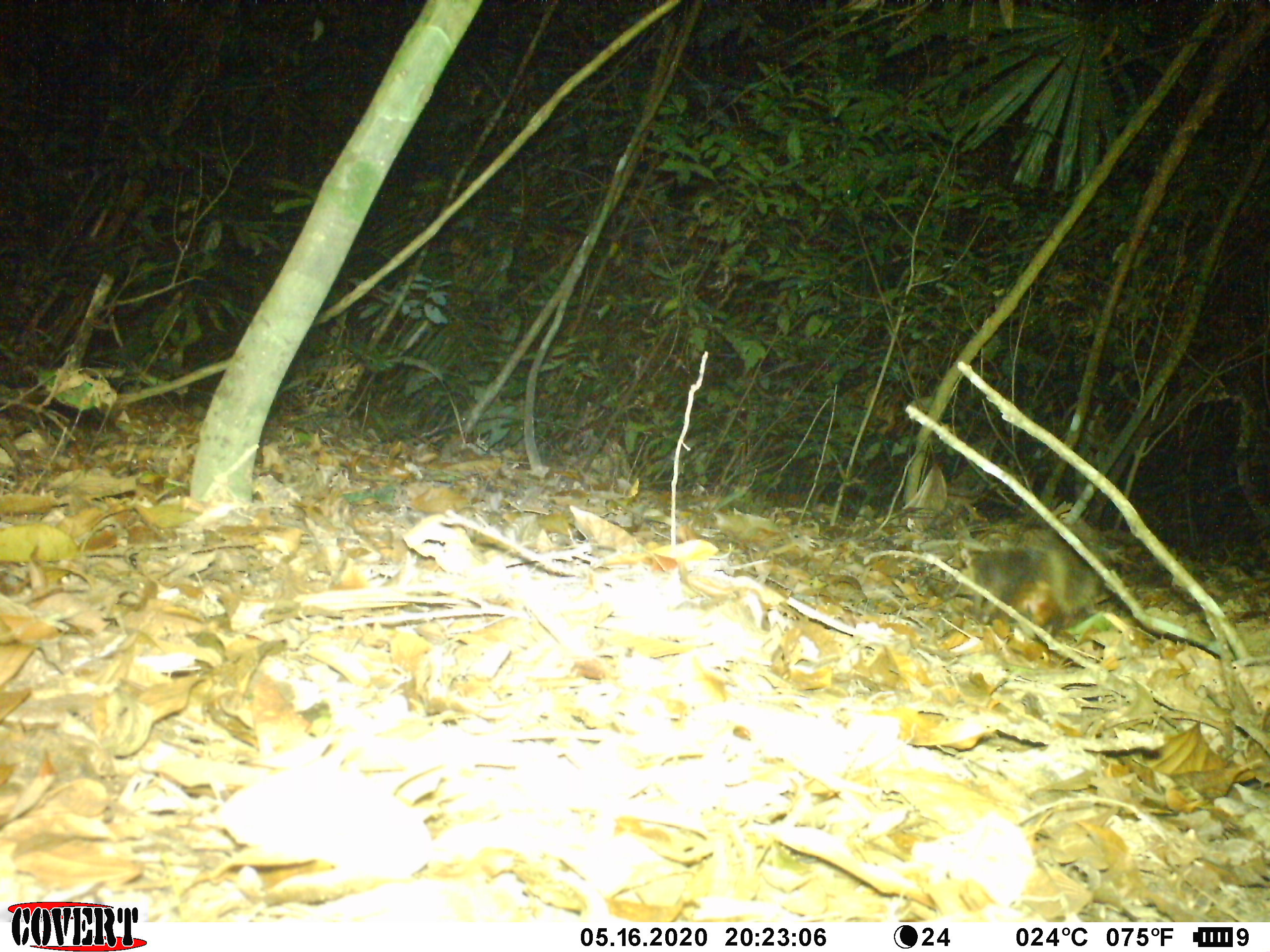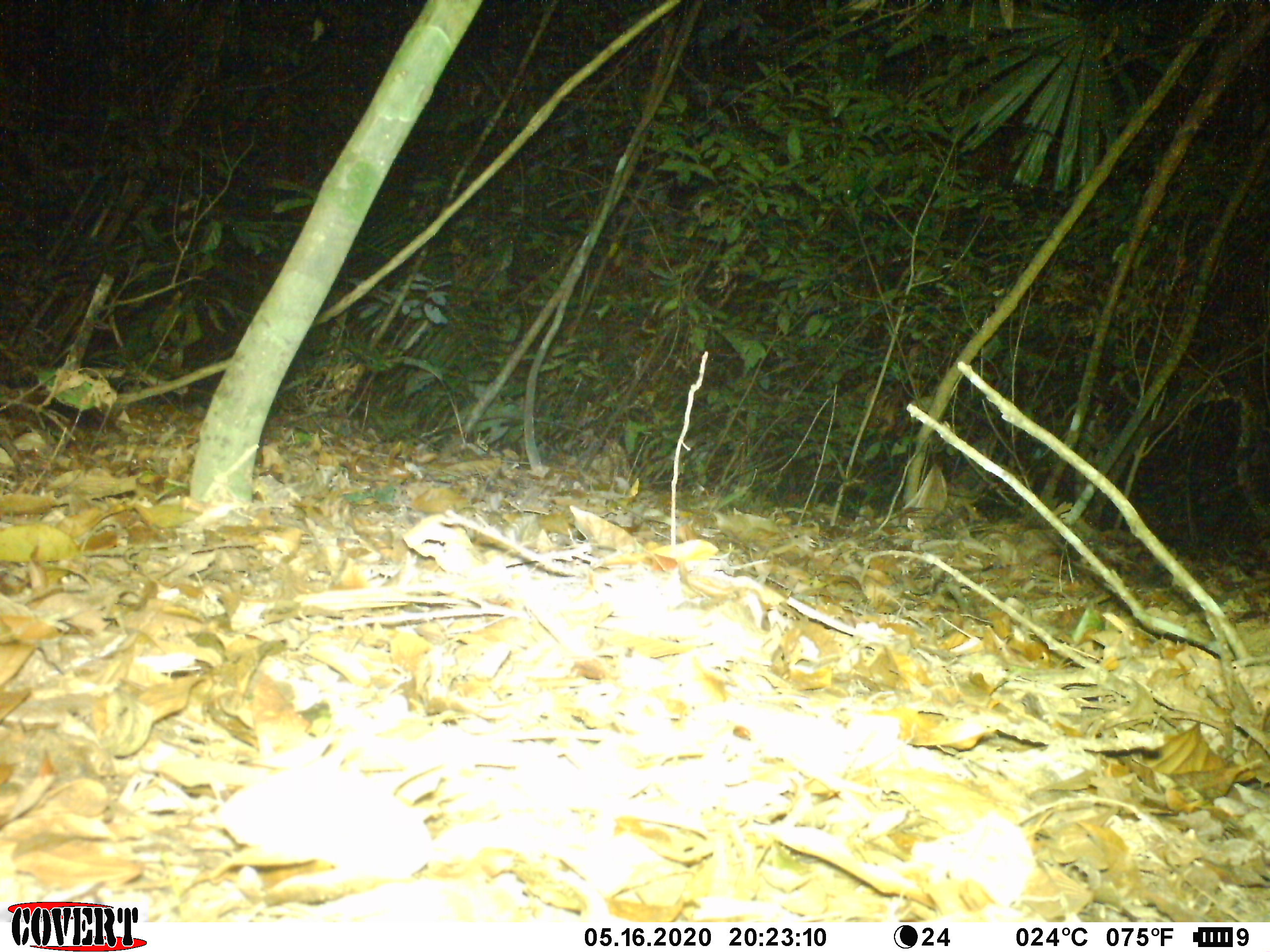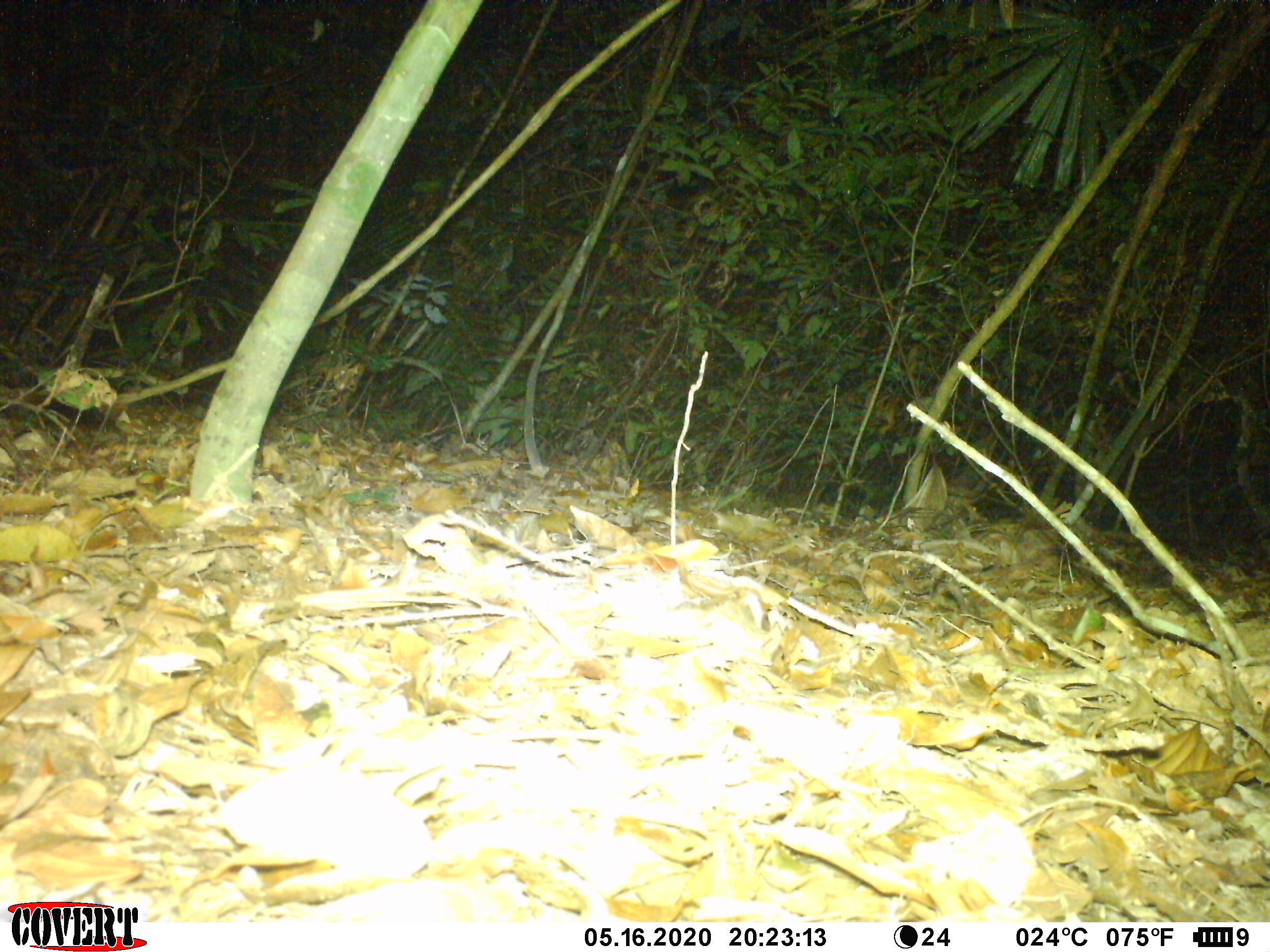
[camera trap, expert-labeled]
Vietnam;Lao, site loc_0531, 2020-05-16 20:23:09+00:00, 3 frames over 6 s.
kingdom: Animalia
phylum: Chordata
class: Mammalia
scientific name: Mammalia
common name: mammal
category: unidentified small mammal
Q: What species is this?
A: Unidentified small mammal (mammal) (Mammalia).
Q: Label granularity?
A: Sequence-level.